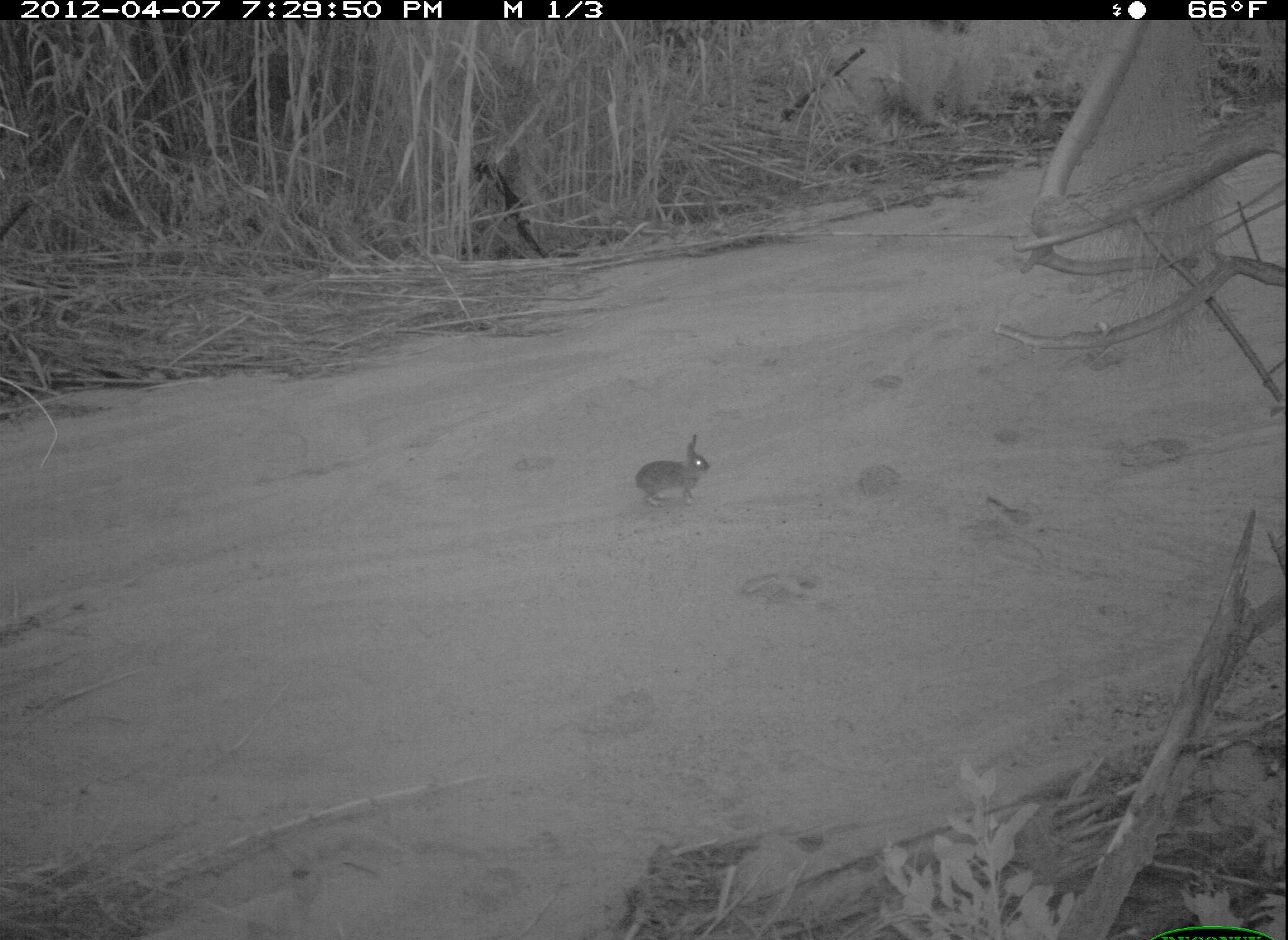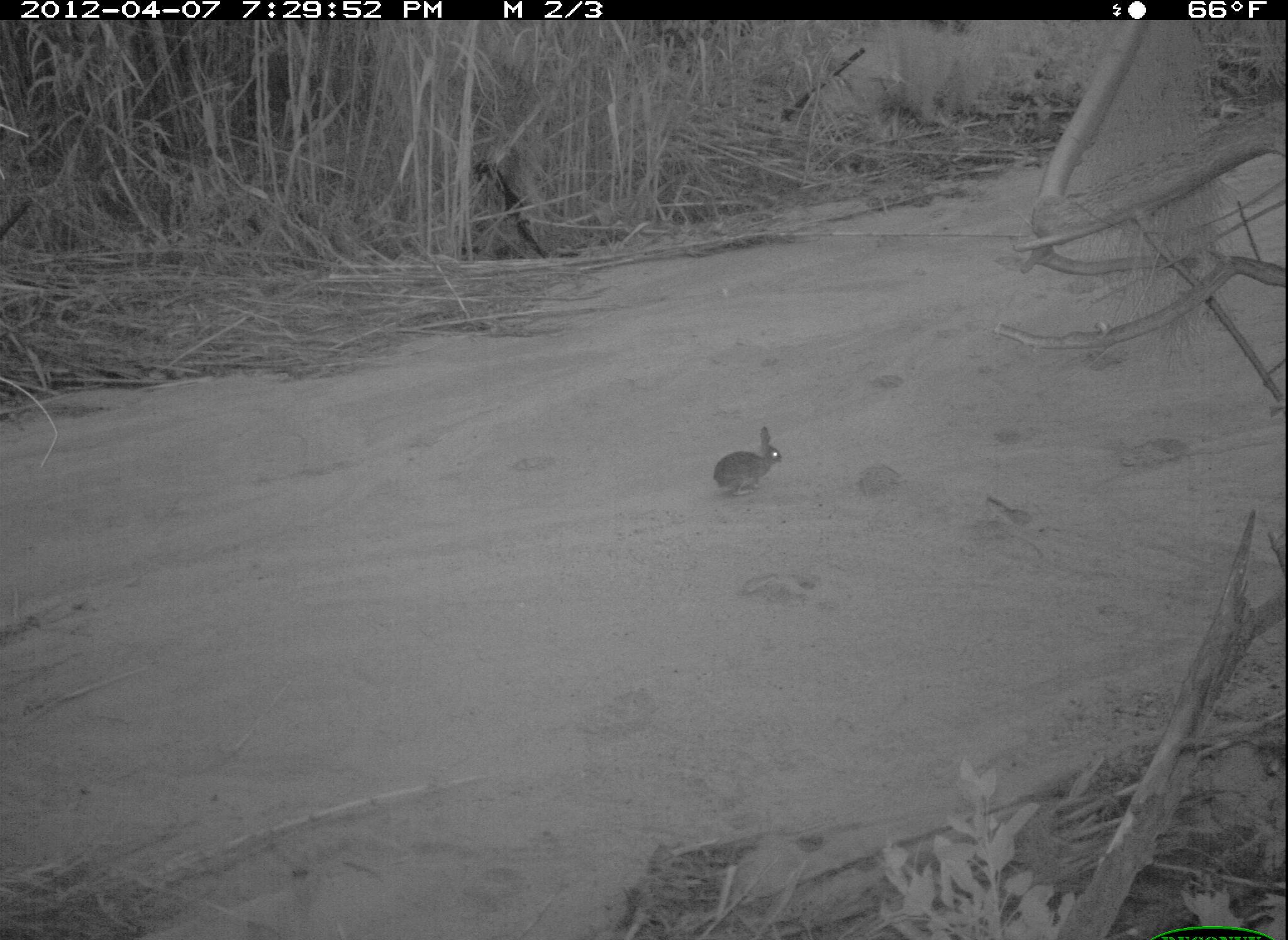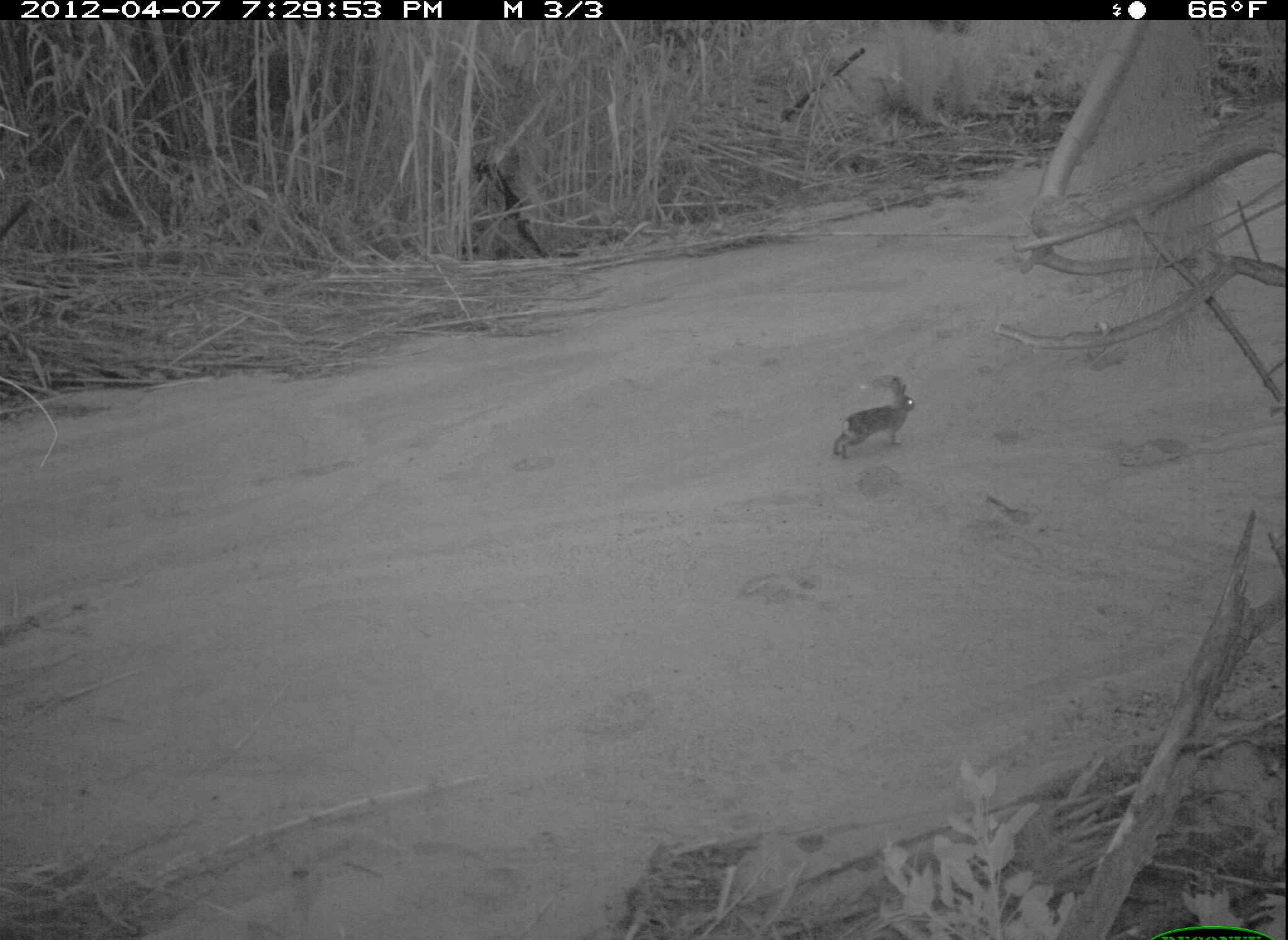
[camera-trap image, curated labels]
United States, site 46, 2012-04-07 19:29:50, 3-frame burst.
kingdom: Animalia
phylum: Chordata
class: Mammalia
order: Lagomorpha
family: Leporidae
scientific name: Leporidae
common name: rabbits and hares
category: rabbit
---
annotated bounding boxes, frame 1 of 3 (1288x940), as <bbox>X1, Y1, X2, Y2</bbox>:
rabbit: <bbox>625, 422, 724, 511</bbox>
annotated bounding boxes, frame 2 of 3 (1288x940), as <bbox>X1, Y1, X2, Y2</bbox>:
rabbit: <bbox>692, 416, 802, 525</bbox>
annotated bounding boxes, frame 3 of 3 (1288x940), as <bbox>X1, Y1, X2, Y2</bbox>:
rabbit: <bbox>821, 367, 927, 472</bbox>